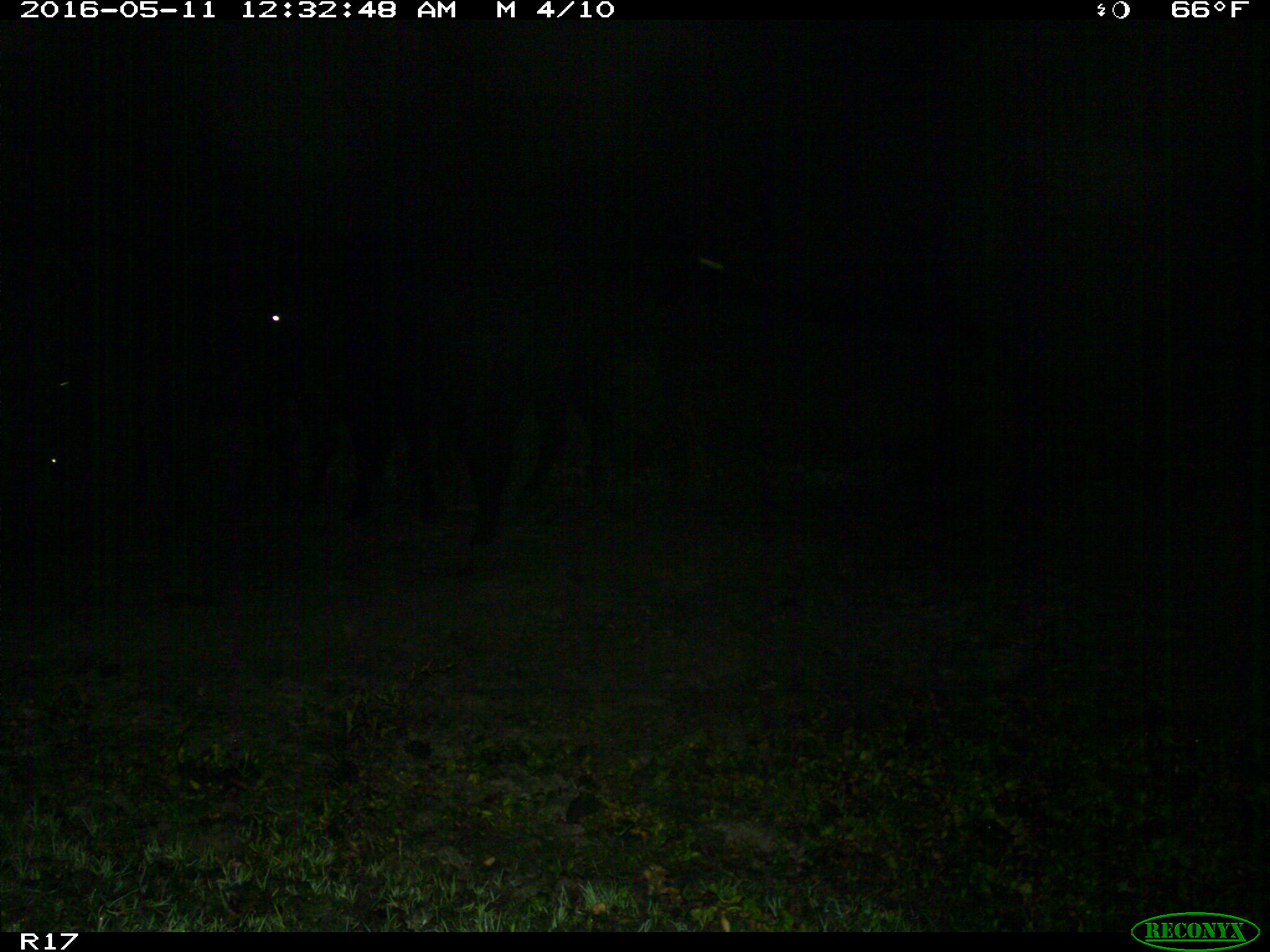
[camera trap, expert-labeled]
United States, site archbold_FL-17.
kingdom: Animalia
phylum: Chordata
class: Mammalia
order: Artiodactyla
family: Bovidae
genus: Bos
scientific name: Bos taurus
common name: domestic cow